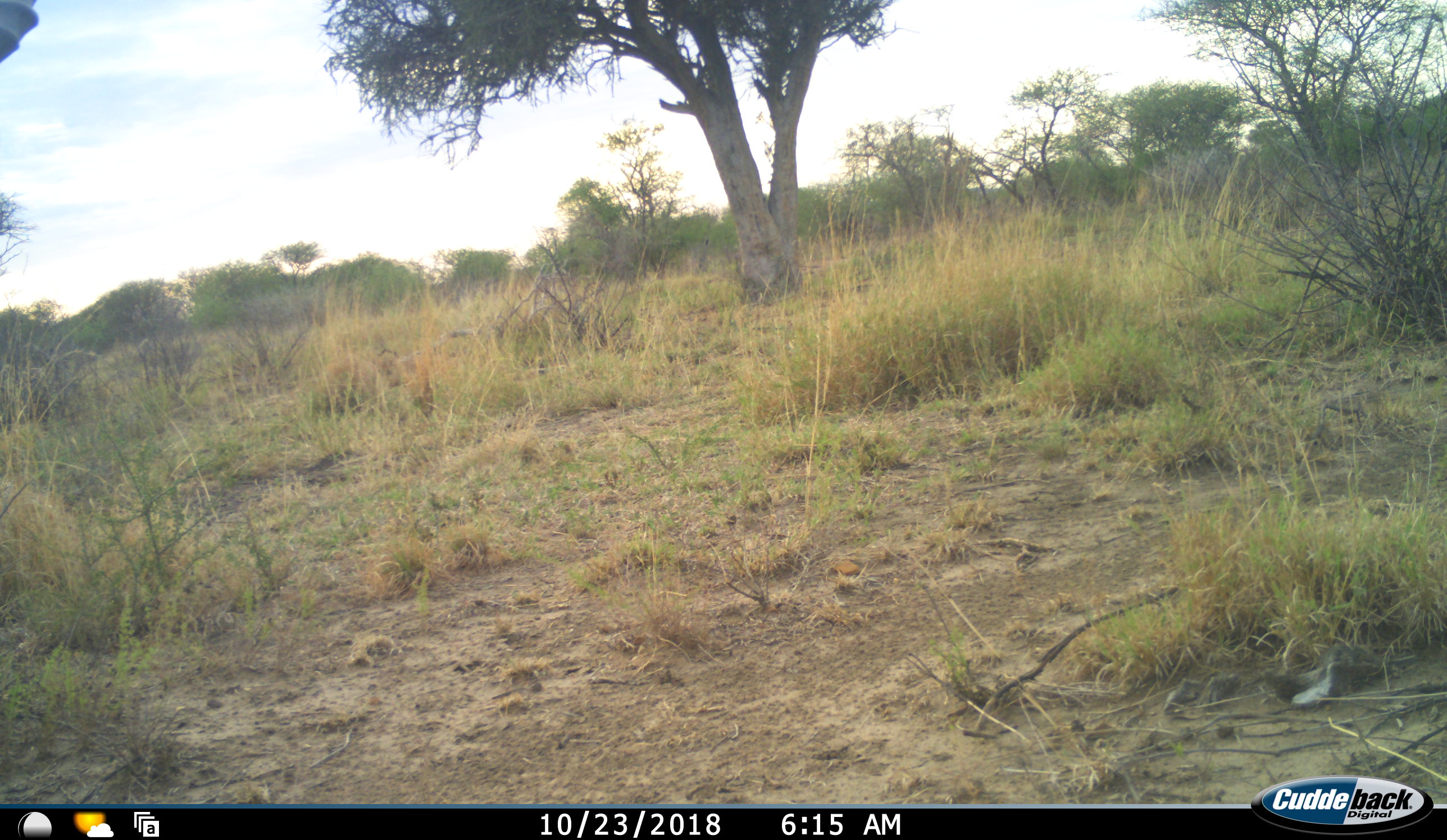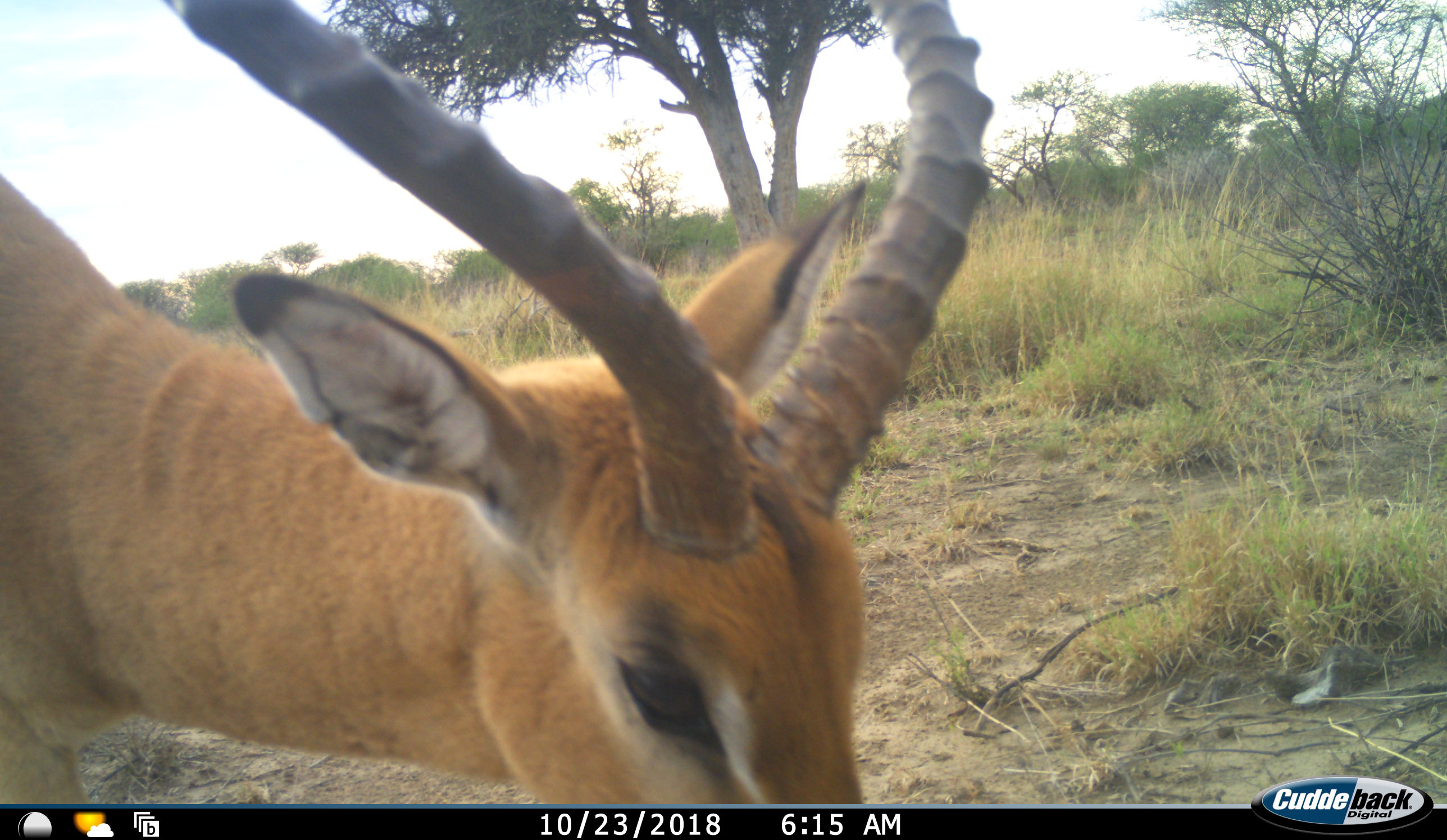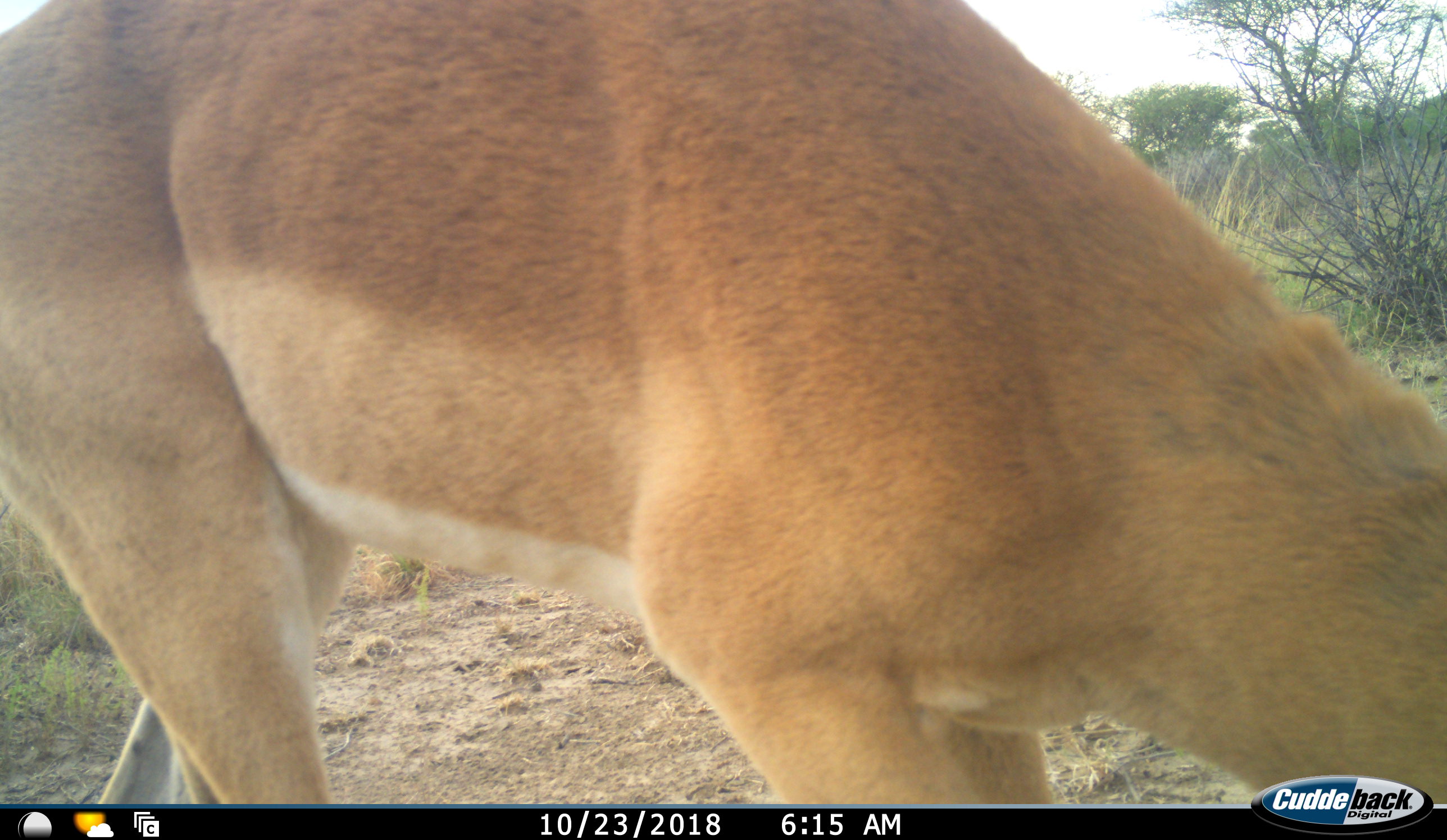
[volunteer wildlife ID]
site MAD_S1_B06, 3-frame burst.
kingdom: Animalia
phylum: Chordata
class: Mammalia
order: Artiodactyla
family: Bovidae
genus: Aepyceros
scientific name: Aepyceros melampus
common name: impala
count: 1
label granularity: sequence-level